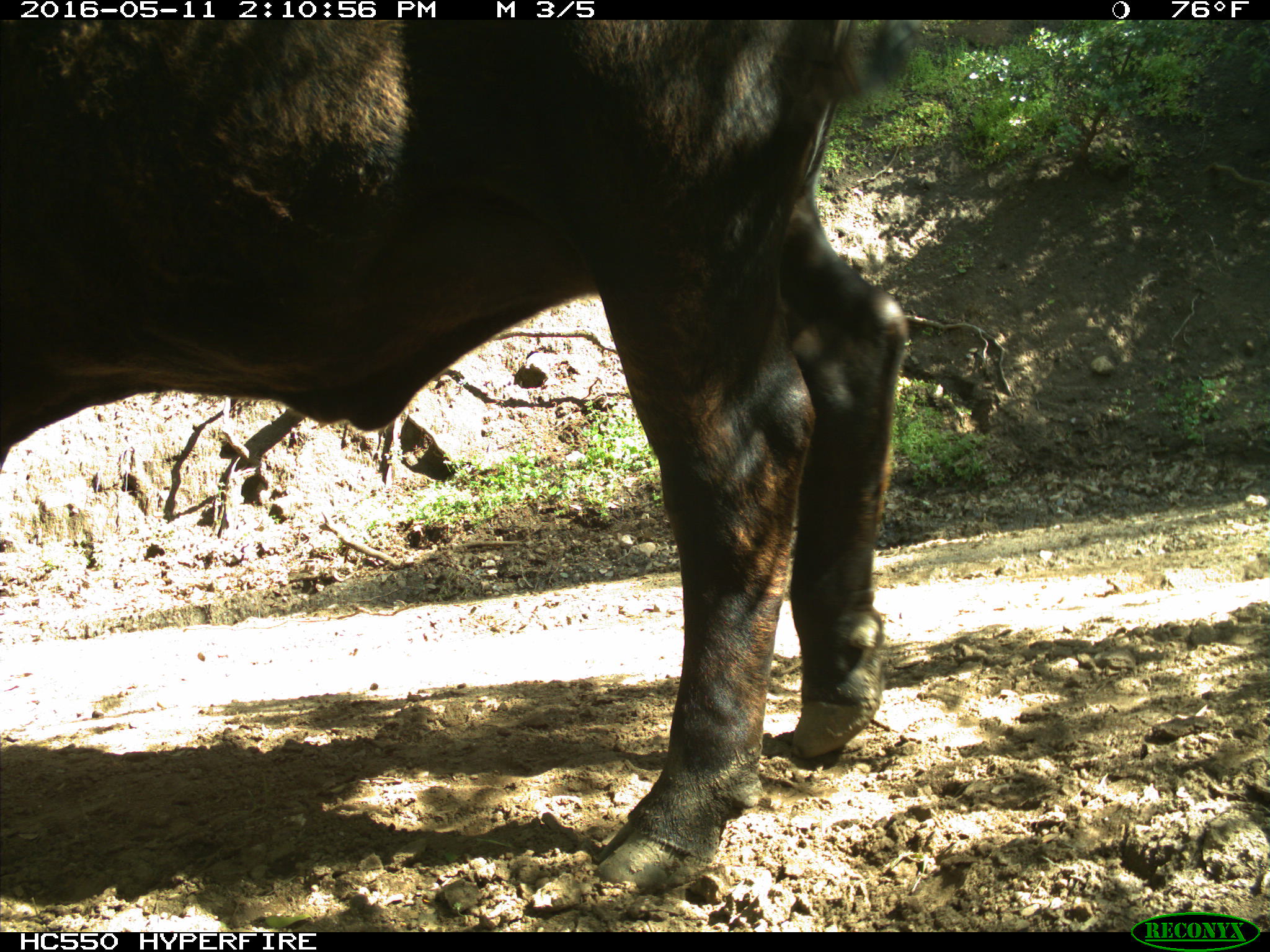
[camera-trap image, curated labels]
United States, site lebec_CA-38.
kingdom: Animalia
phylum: Chordata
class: Mammalia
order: Artiodactyla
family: Bovidae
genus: Bos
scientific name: Bos taurus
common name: domestic cow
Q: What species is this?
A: Bos taurus (domestic cow).